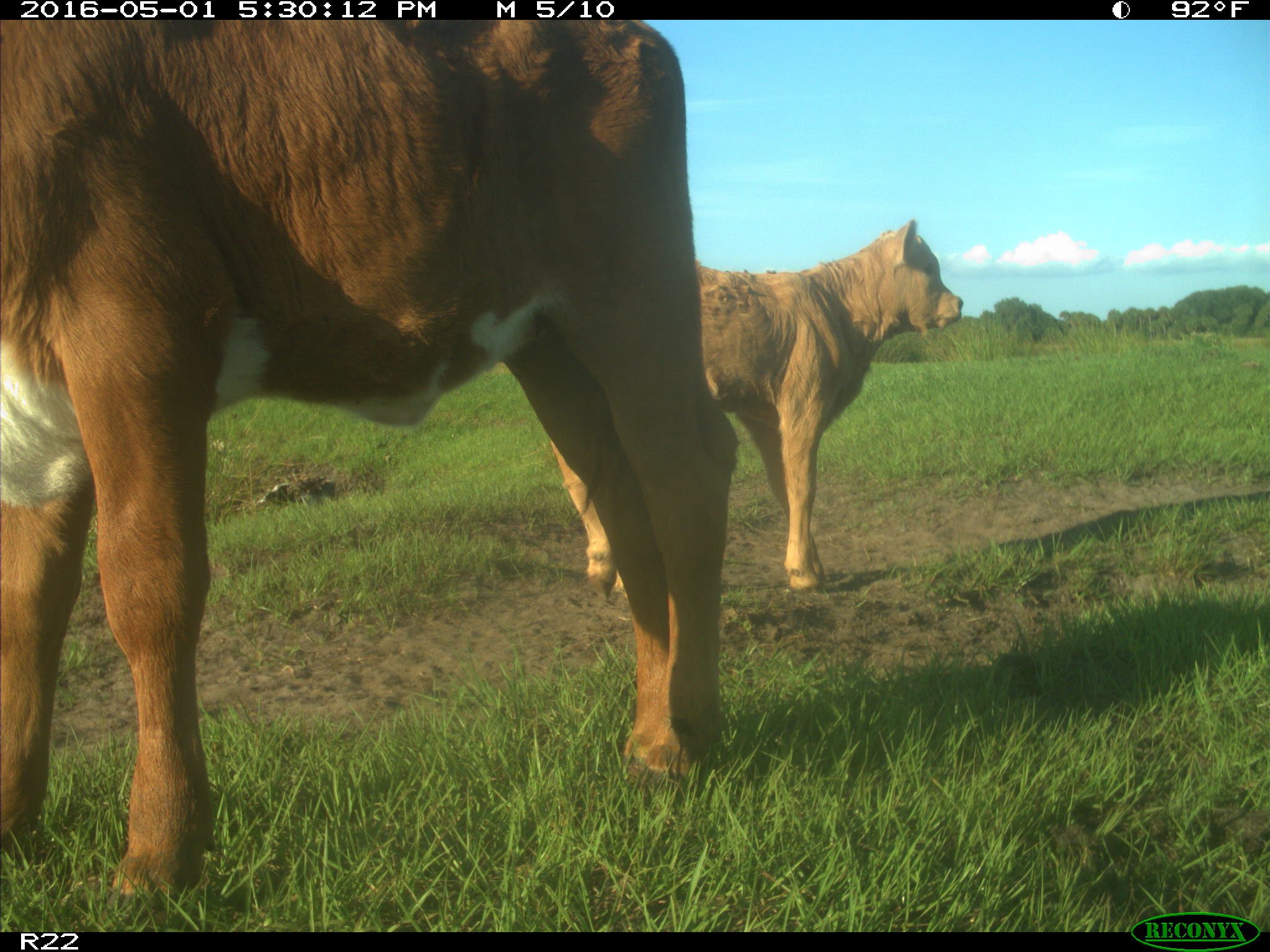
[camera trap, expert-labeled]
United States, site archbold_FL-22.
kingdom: Animalia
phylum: Chordata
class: Mammalia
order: Artiodactyla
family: Bovidae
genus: Bos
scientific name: Bos taurus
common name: domestic cow